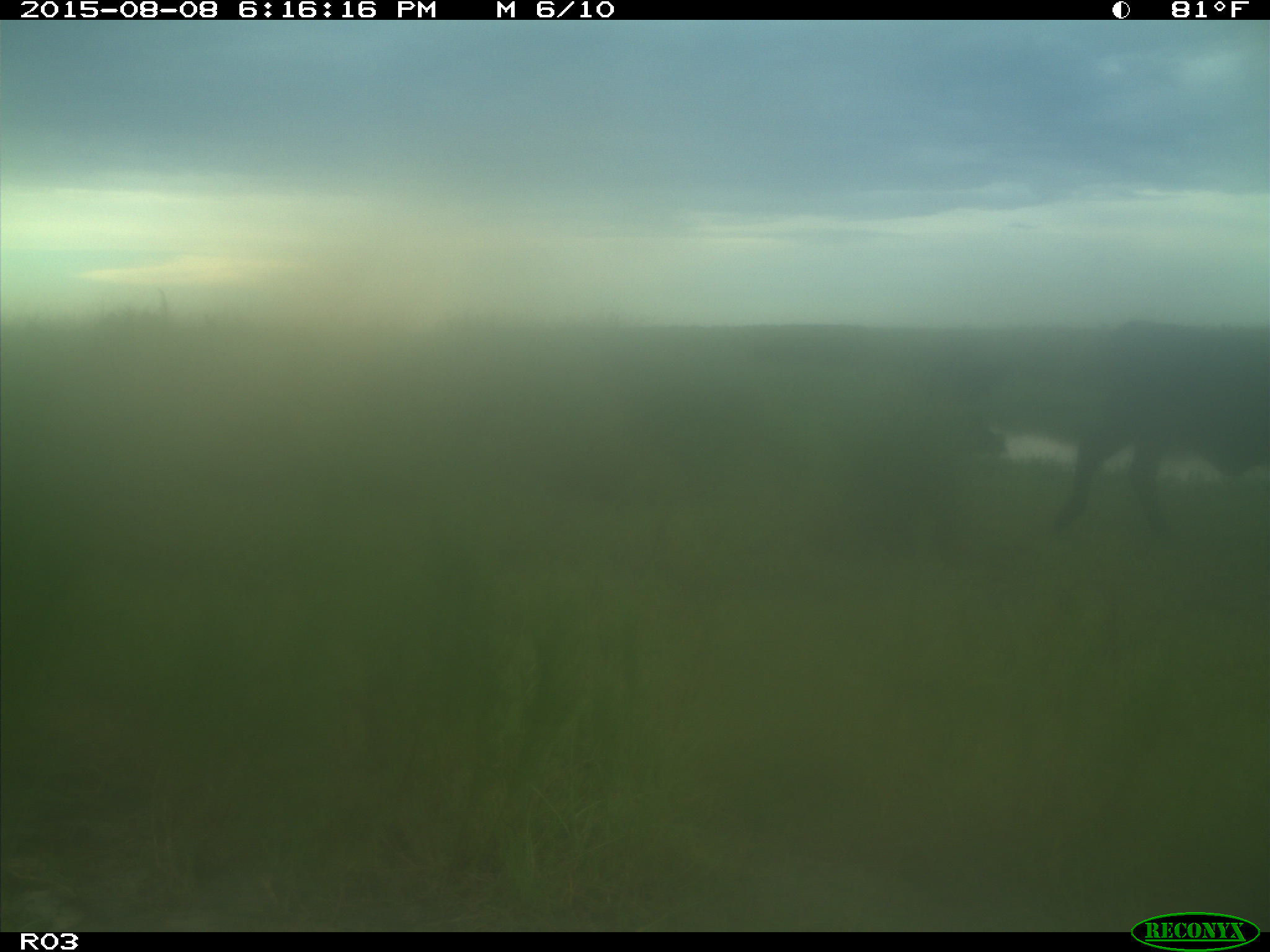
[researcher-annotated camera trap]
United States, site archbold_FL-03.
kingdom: Animalia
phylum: Chordata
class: Mammalia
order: Artiodactyla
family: Bovidae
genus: Bos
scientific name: Bos taurus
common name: domestic cow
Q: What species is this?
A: Bos taurus (domestic cow).